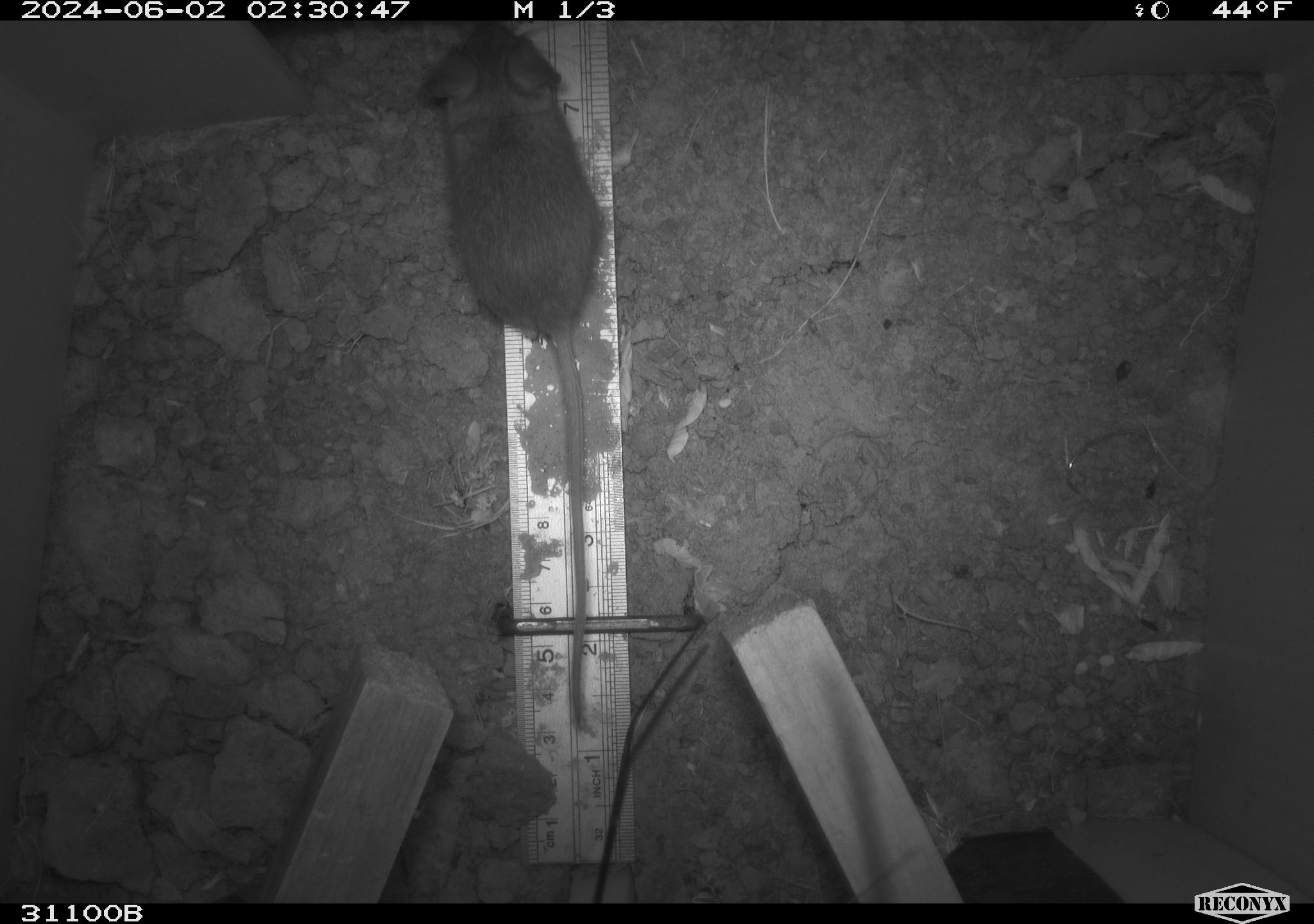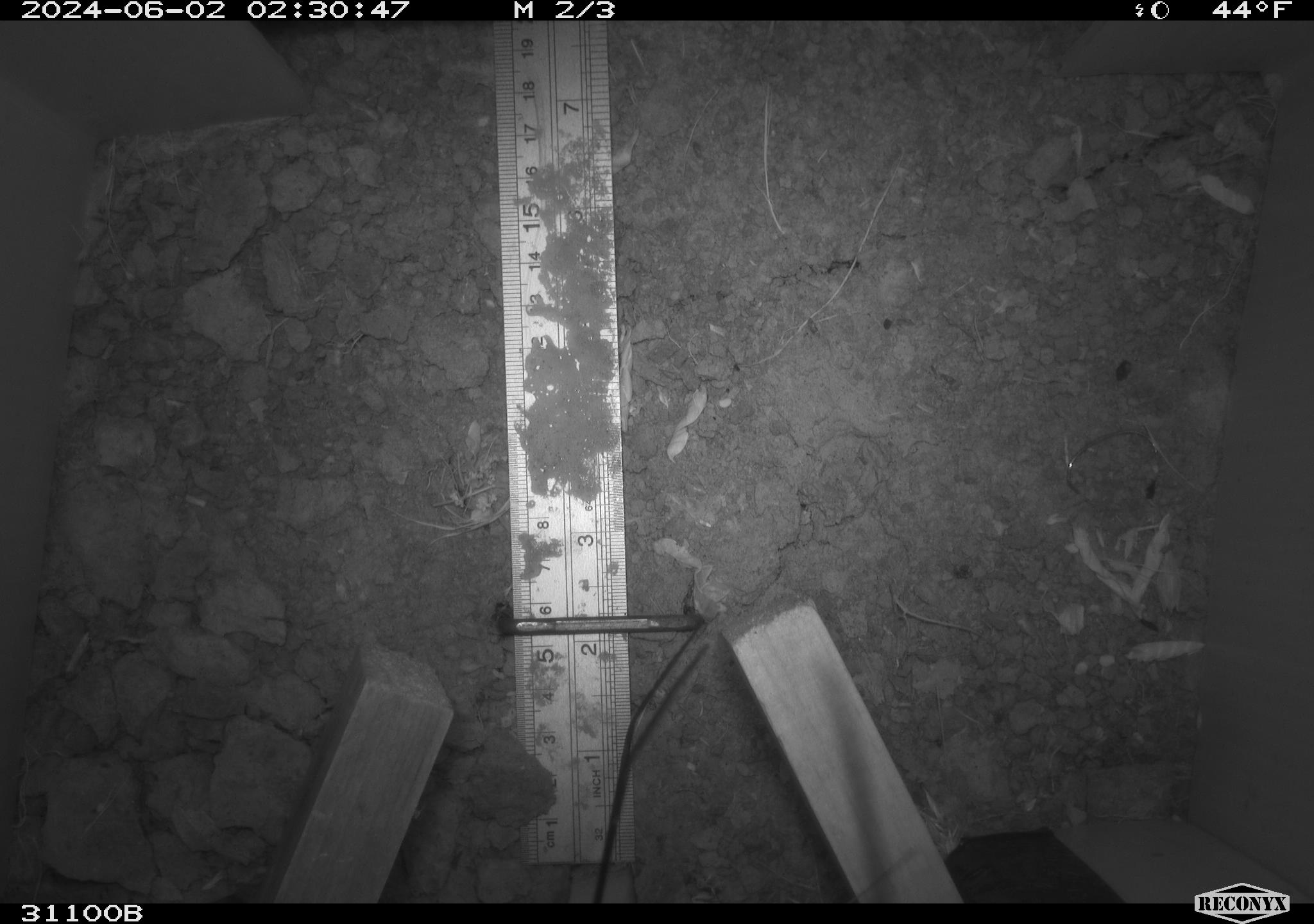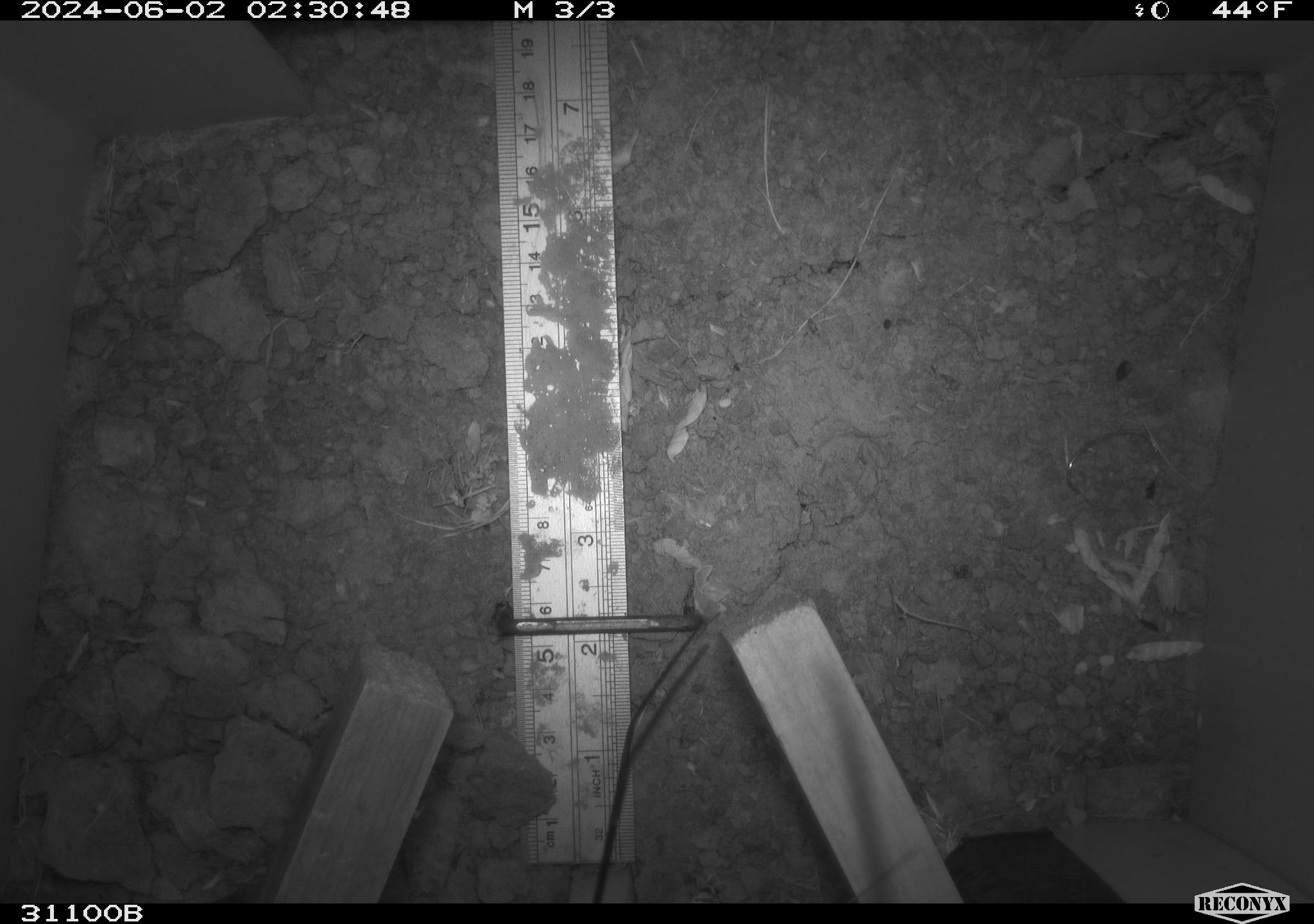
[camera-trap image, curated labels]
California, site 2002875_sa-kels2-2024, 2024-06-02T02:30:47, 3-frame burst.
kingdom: Animalia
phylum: Chordata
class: Mammalia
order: Rodentia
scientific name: Rodentia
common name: rodent